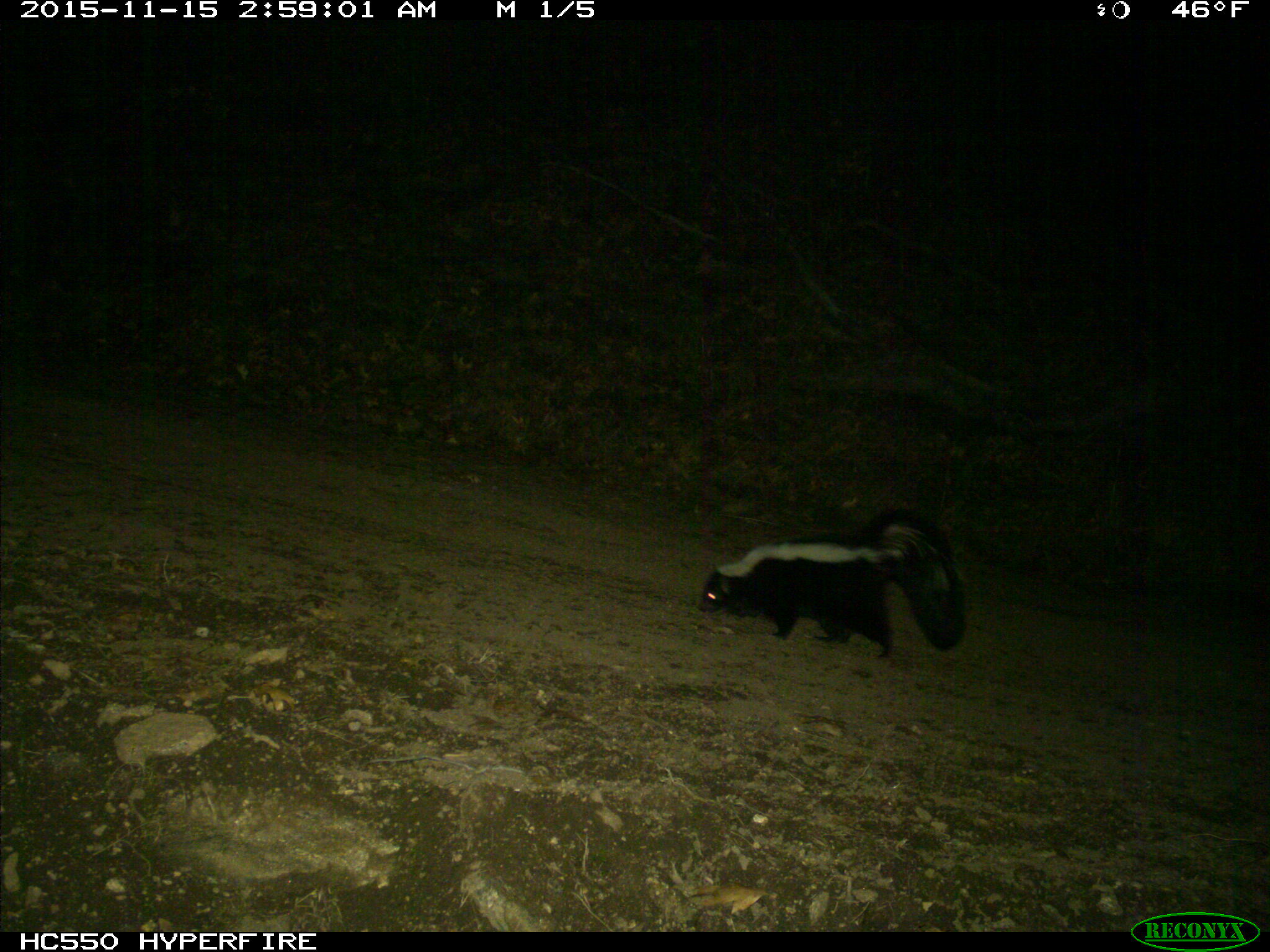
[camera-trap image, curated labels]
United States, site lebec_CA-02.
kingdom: Animalia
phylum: Chordata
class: Mammalia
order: Carnivora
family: Mephitidae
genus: Mephitis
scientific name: Mephitis mephitis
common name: striped skunk